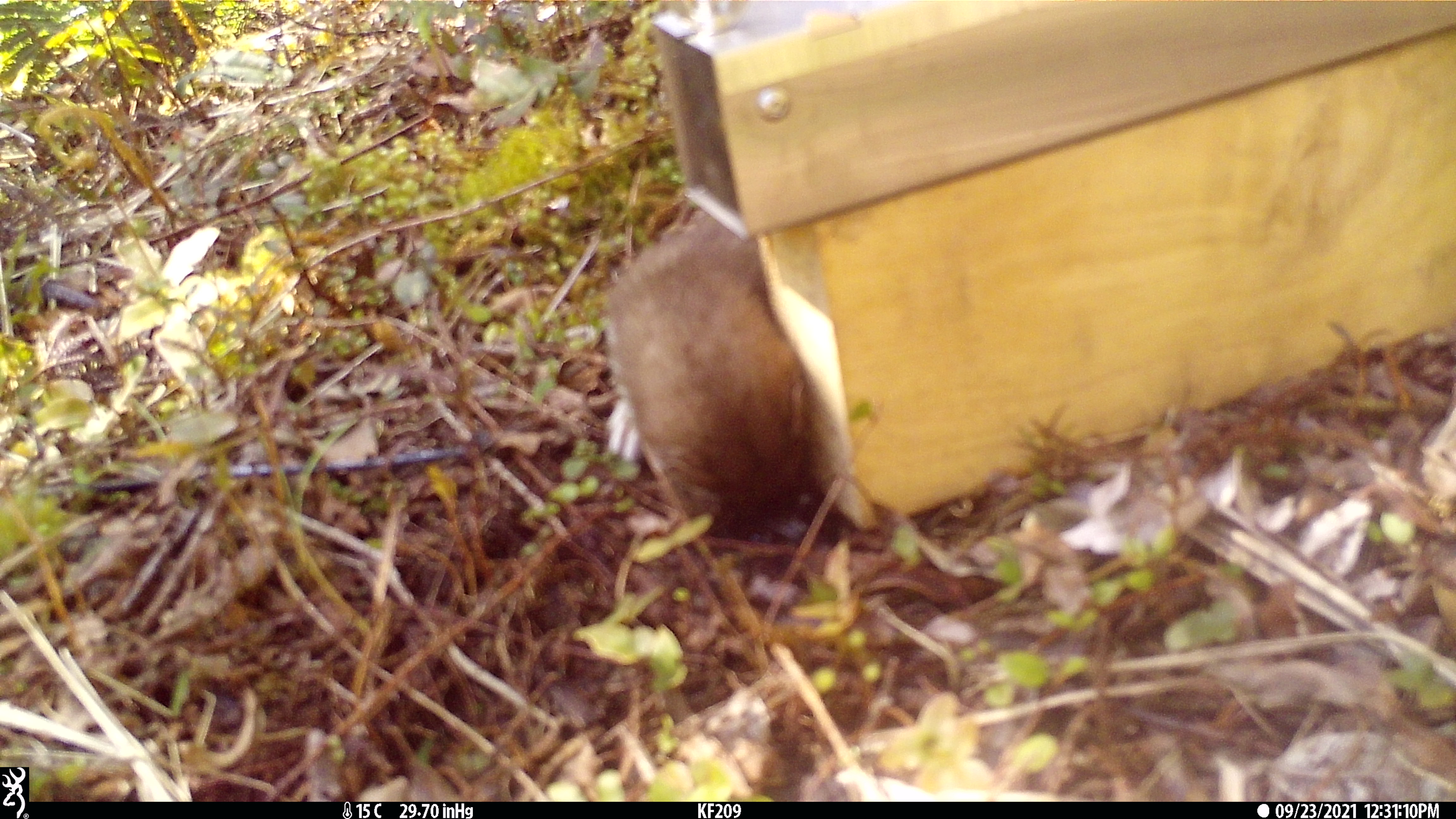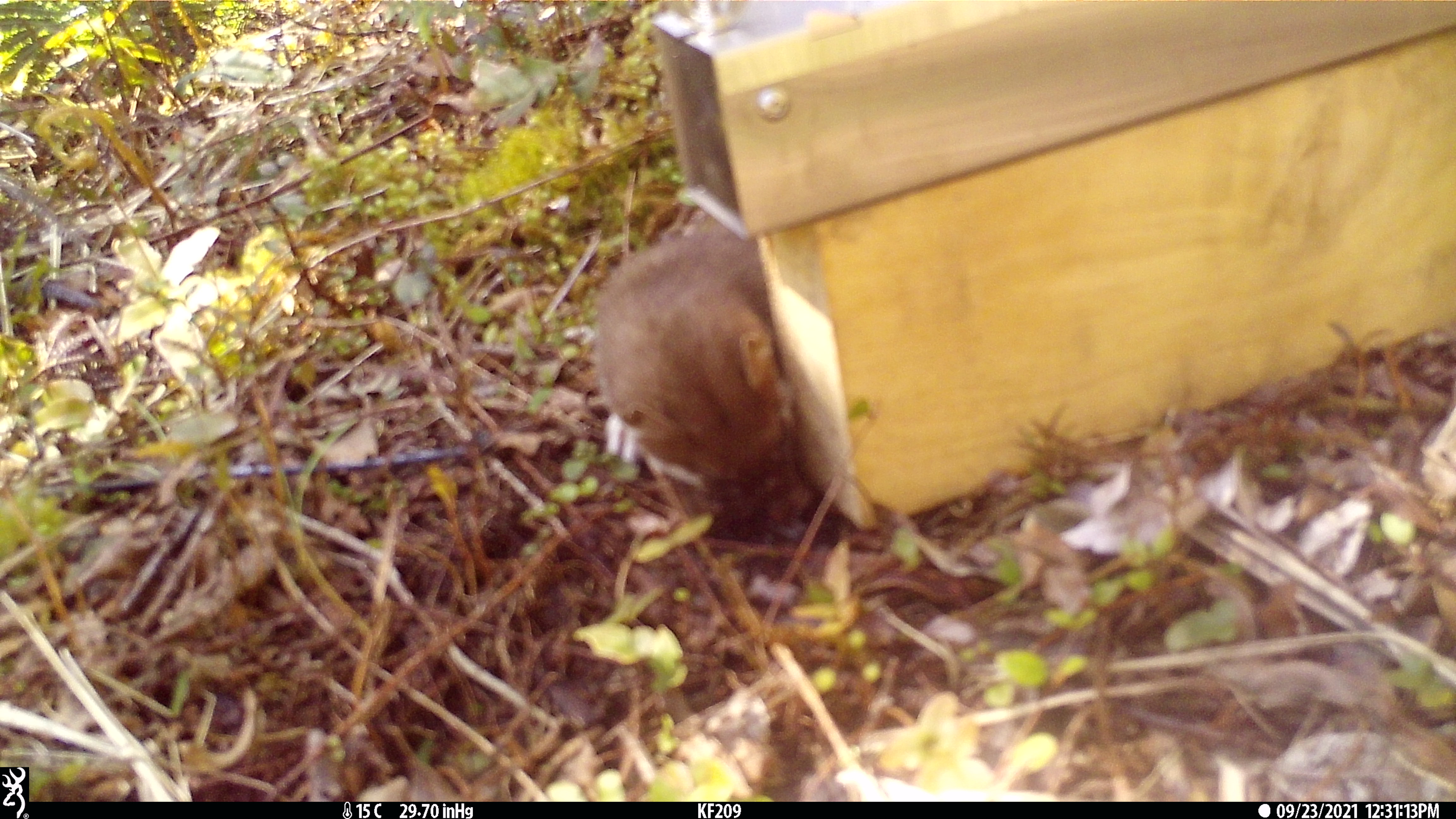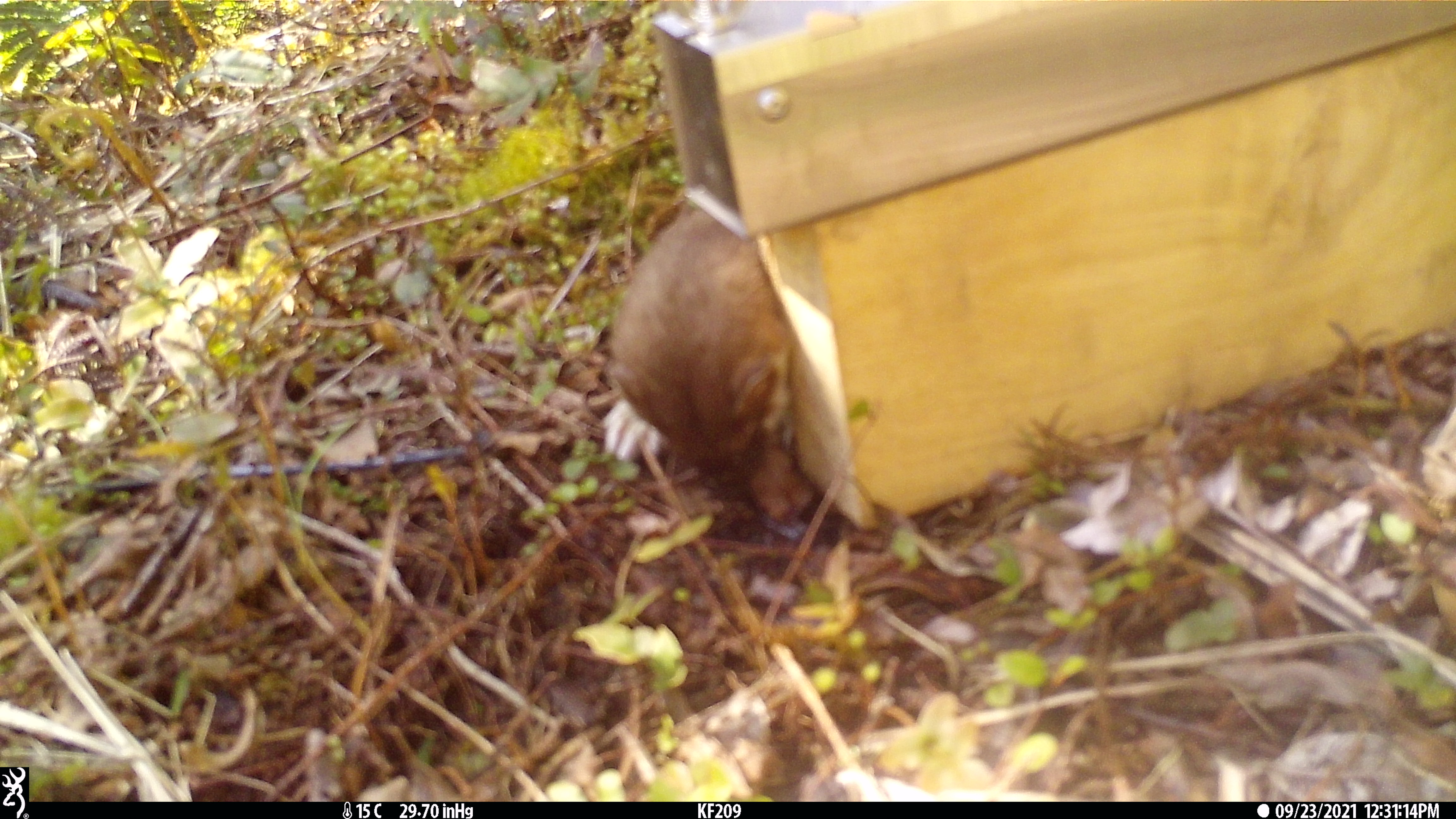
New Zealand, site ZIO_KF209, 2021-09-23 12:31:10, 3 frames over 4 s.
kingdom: Animalia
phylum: Chordata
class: Mammalia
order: Carnivora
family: Mustelidae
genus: Mustela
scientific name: Mustela erminea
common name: stoat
Stoat (Mustela erminea).